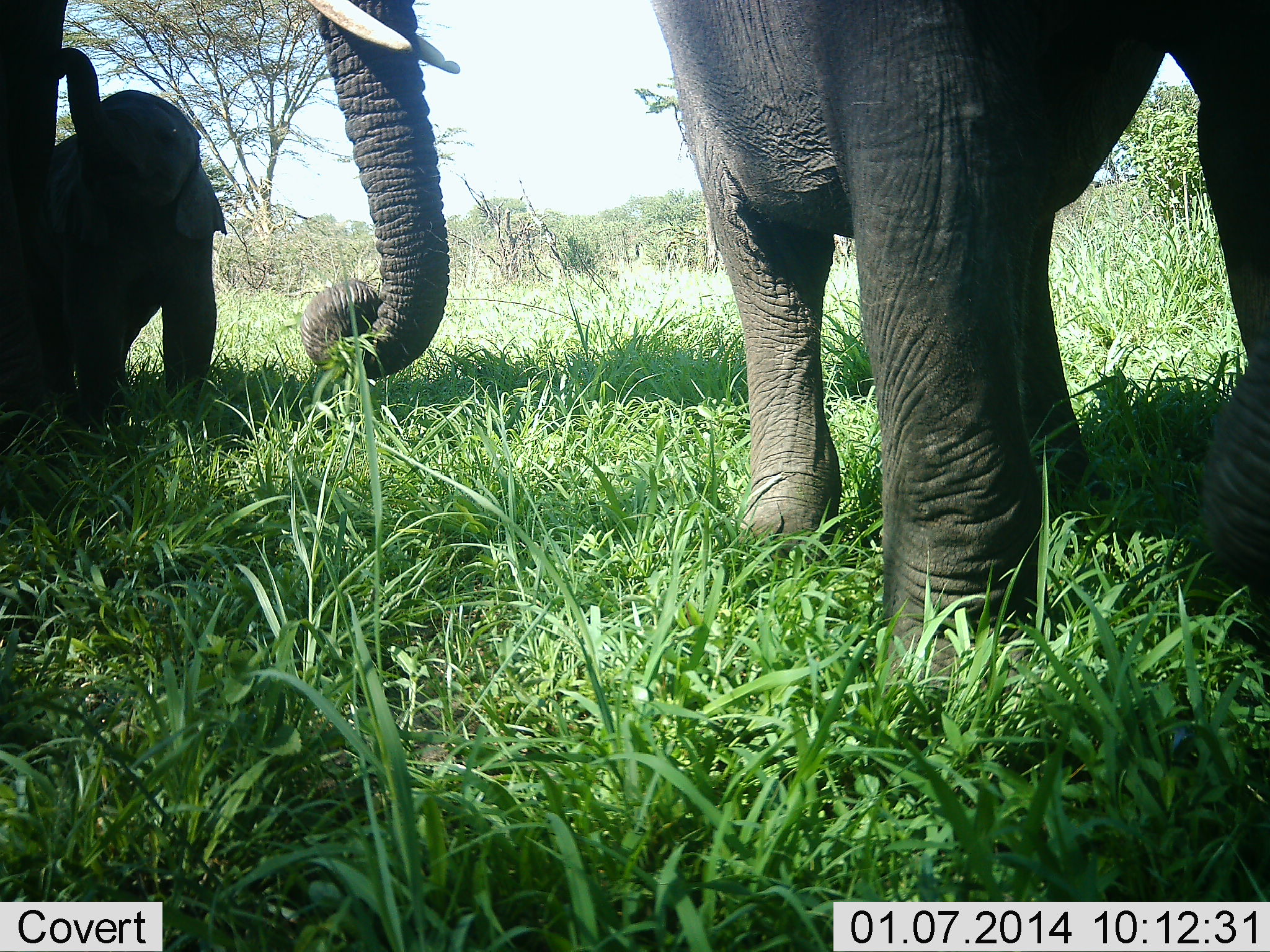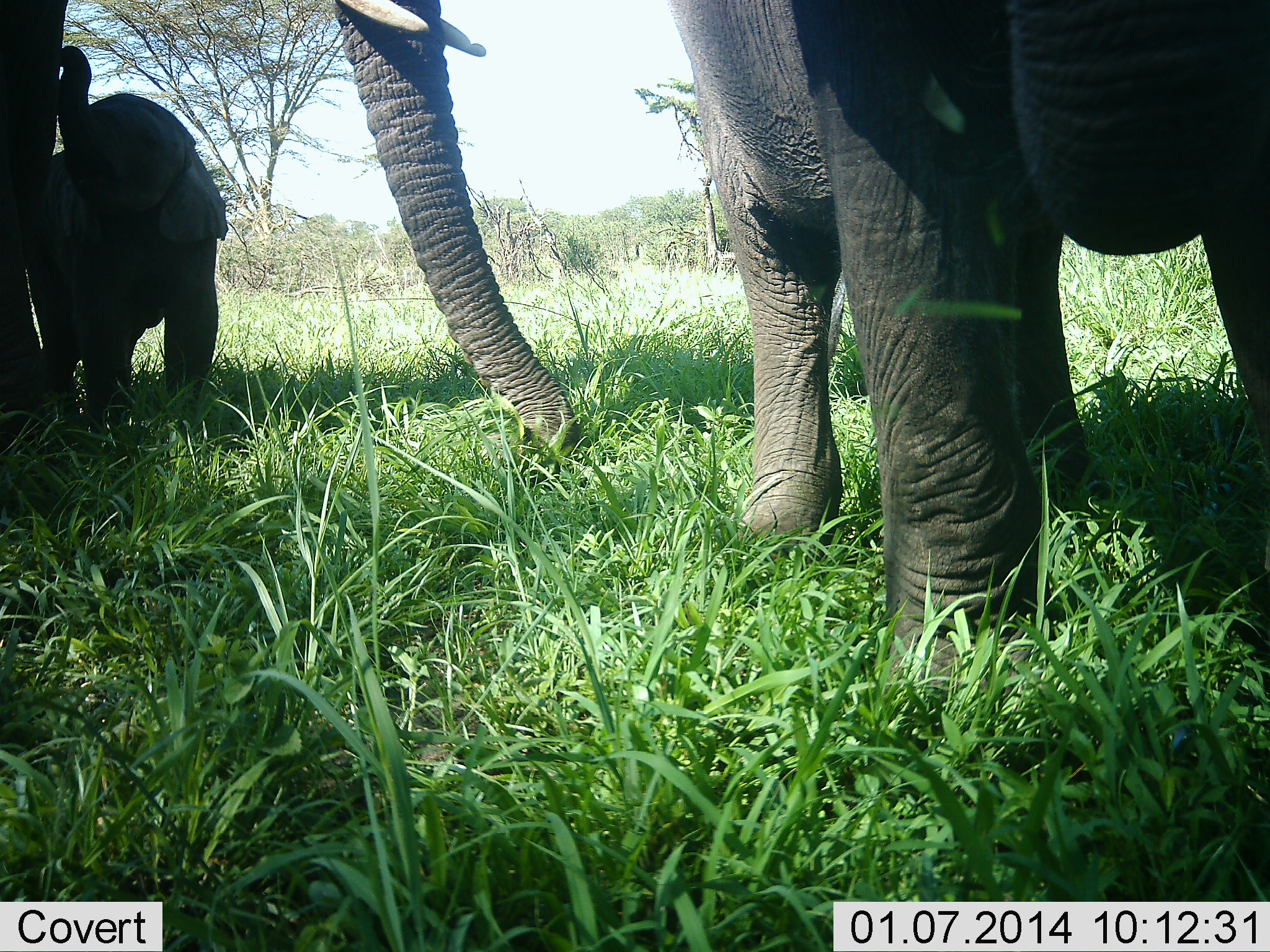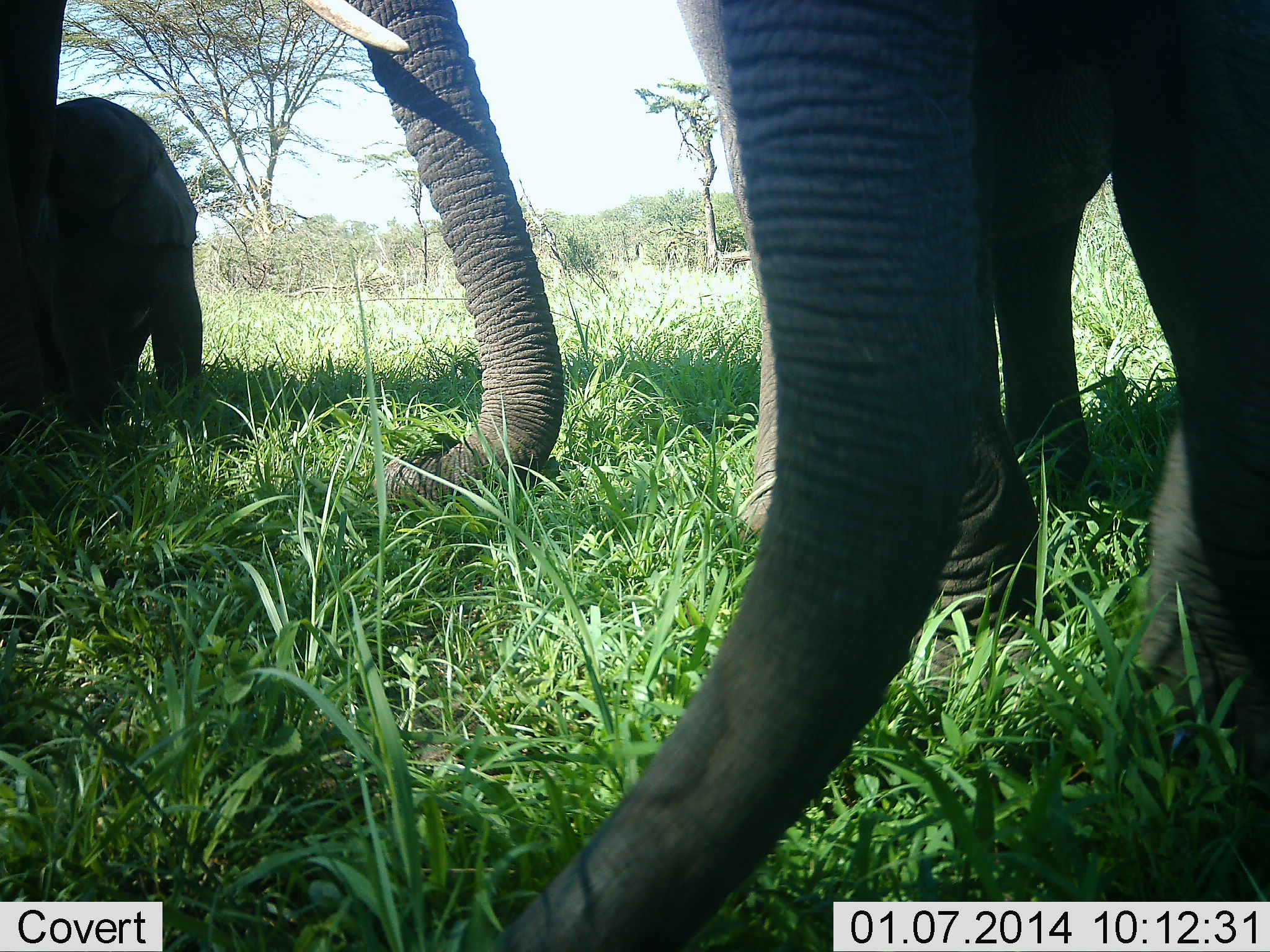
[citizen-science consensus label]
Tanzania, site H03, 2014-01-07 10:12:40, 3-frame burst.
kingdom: Animalia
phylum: Chordata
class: Mammalia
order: Proboscidea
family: Elephantidae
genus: Loxodonta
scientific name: Loxodonta africana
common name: african bush elephant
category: elephant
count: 3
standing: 83%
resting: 3%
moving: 6%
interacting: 25%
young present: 86%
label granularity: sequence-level